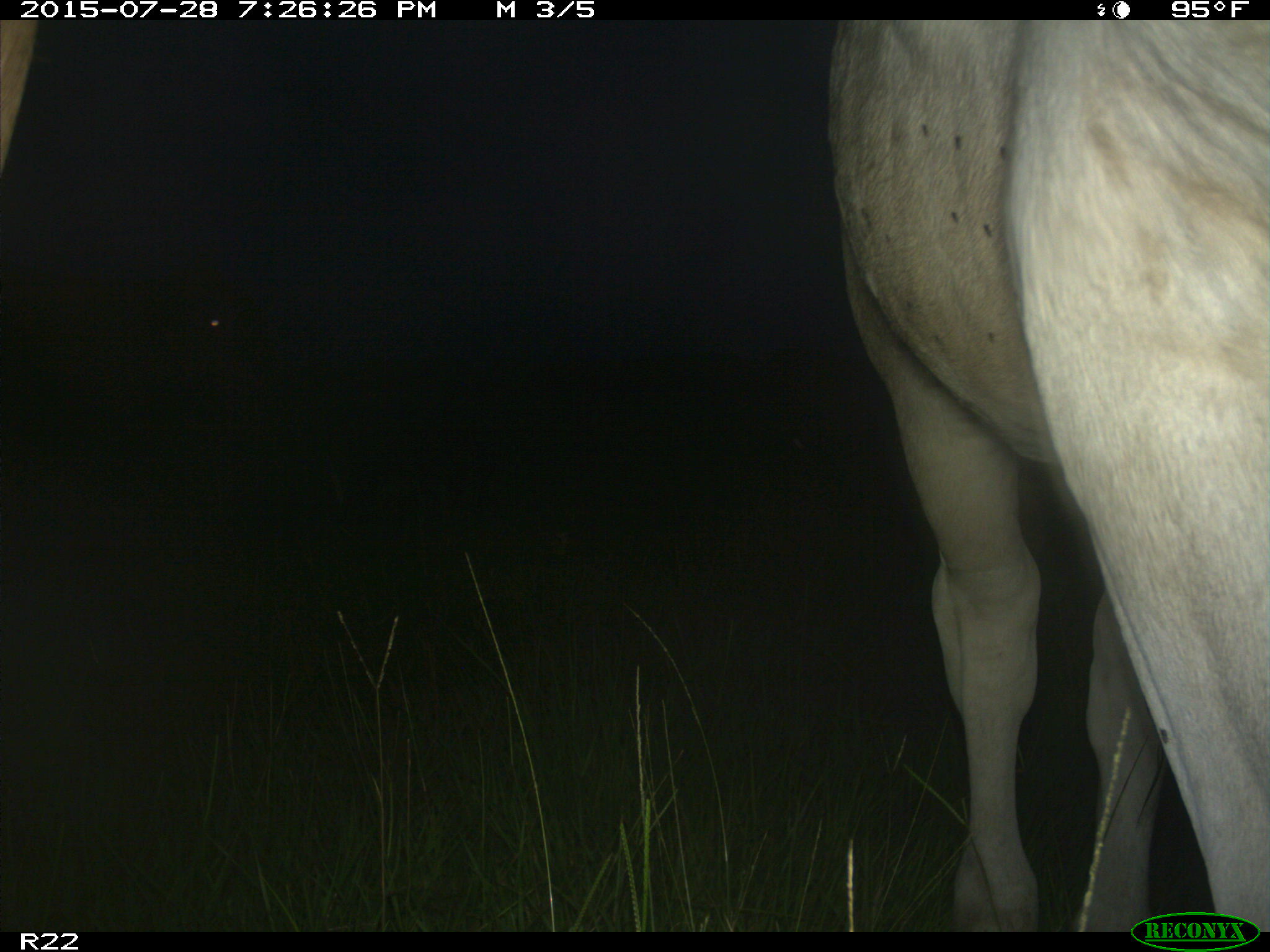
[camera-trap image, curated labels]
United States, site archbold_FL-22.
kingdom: Animalia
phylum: Chordata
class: Mammalia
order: Artiodactyla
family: Bovidae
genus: Bos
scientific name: Bos taurus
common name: domestic cow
Bos taurus (domestic cow).